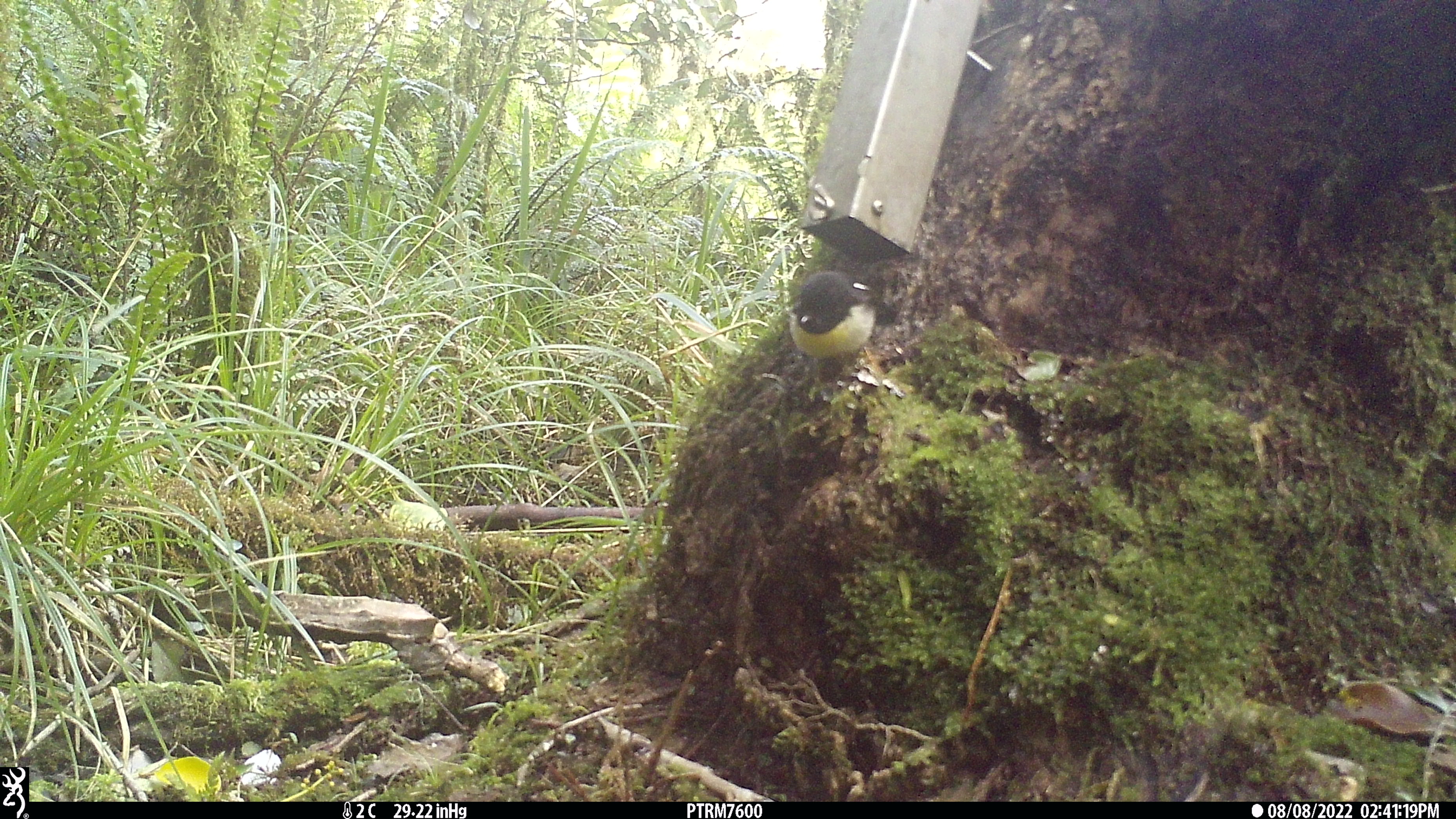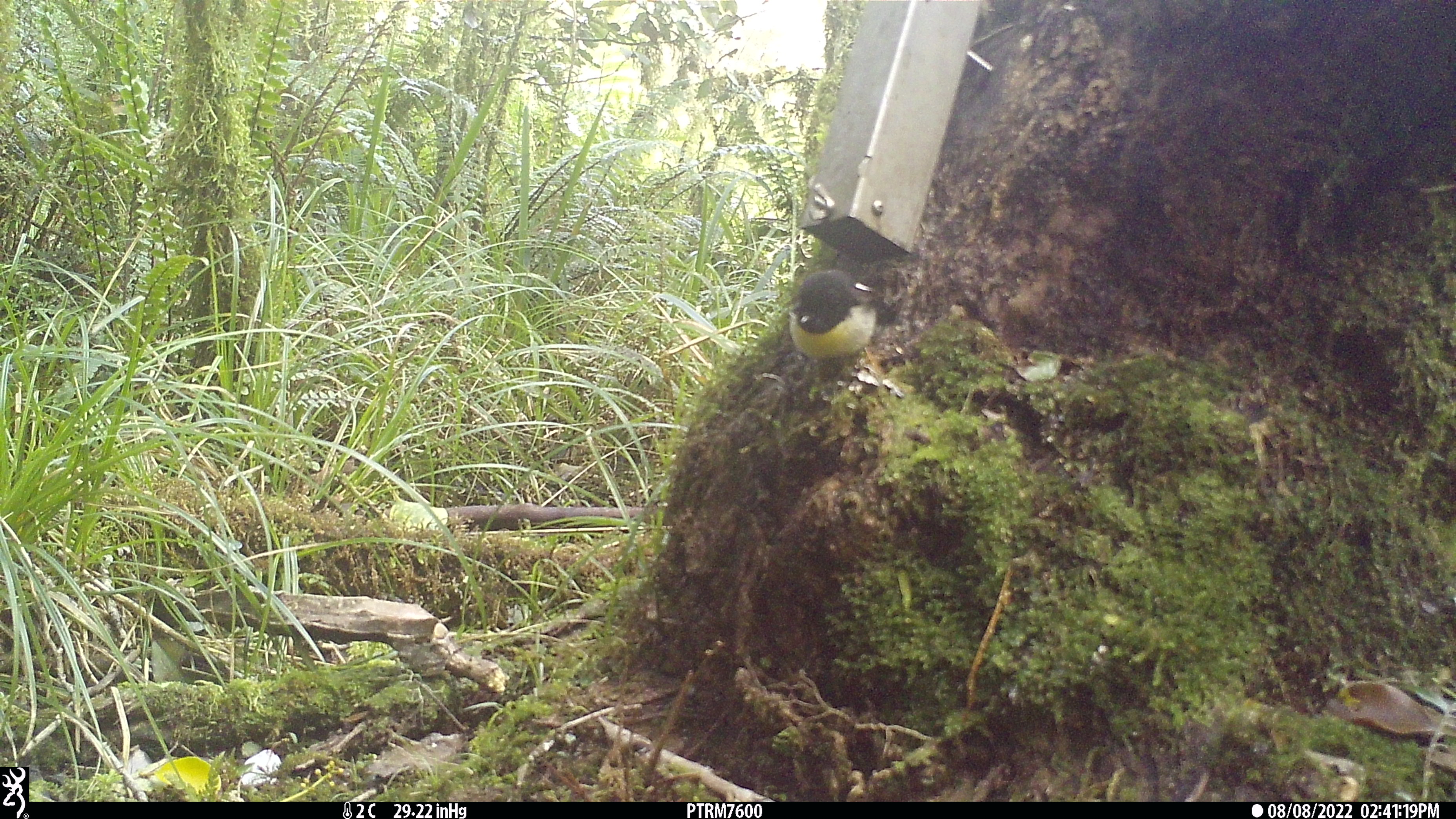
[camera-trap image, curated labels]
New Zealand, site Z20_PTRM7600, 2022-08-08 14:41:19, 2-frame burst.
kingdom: Animalia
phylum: Chordata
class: Aves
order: Passeriformes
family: Petroicidae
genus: Petroica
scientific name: Petroica macrocephala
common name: tomtit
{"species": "tomtit (Petroica macrocephala)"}